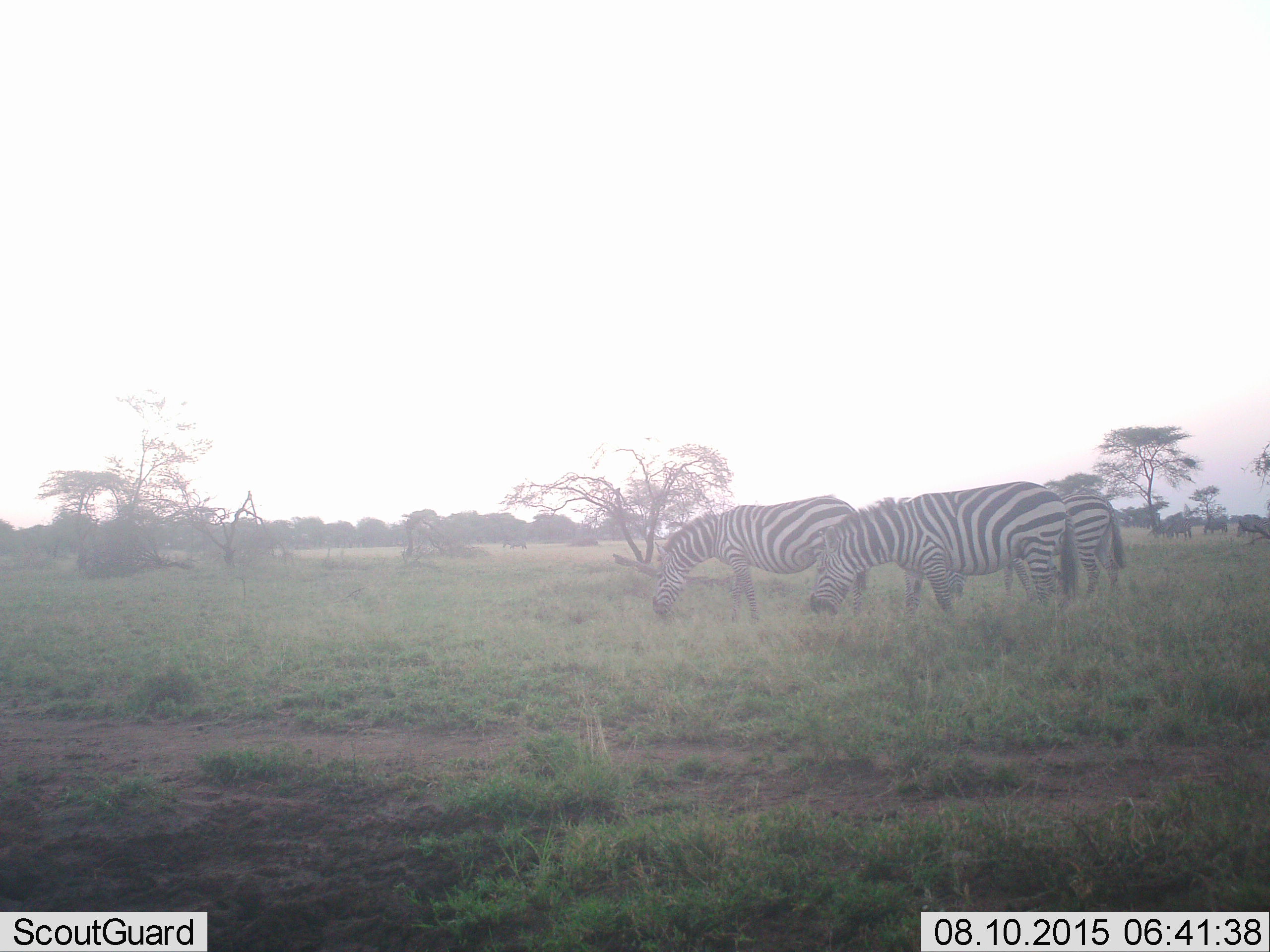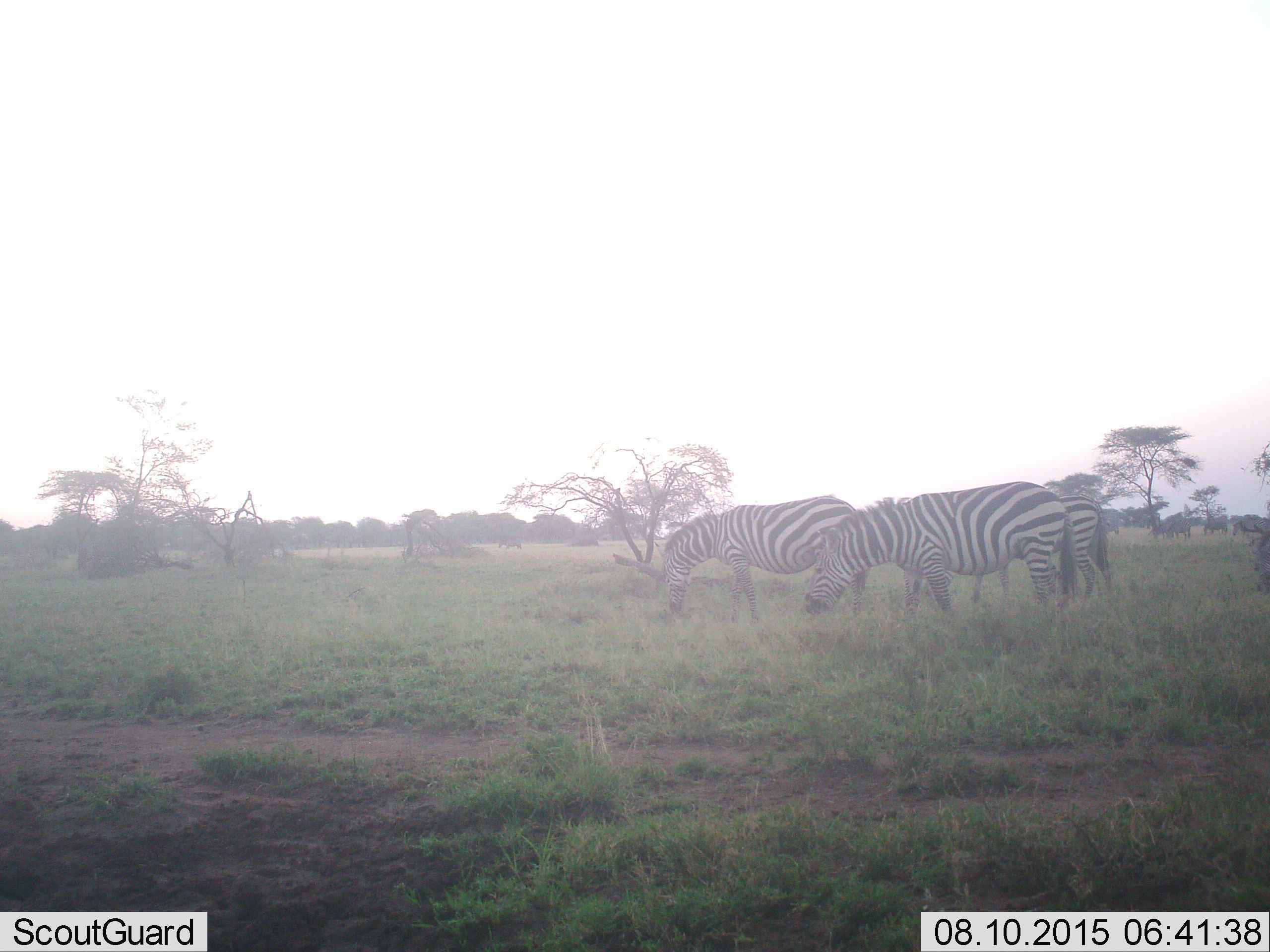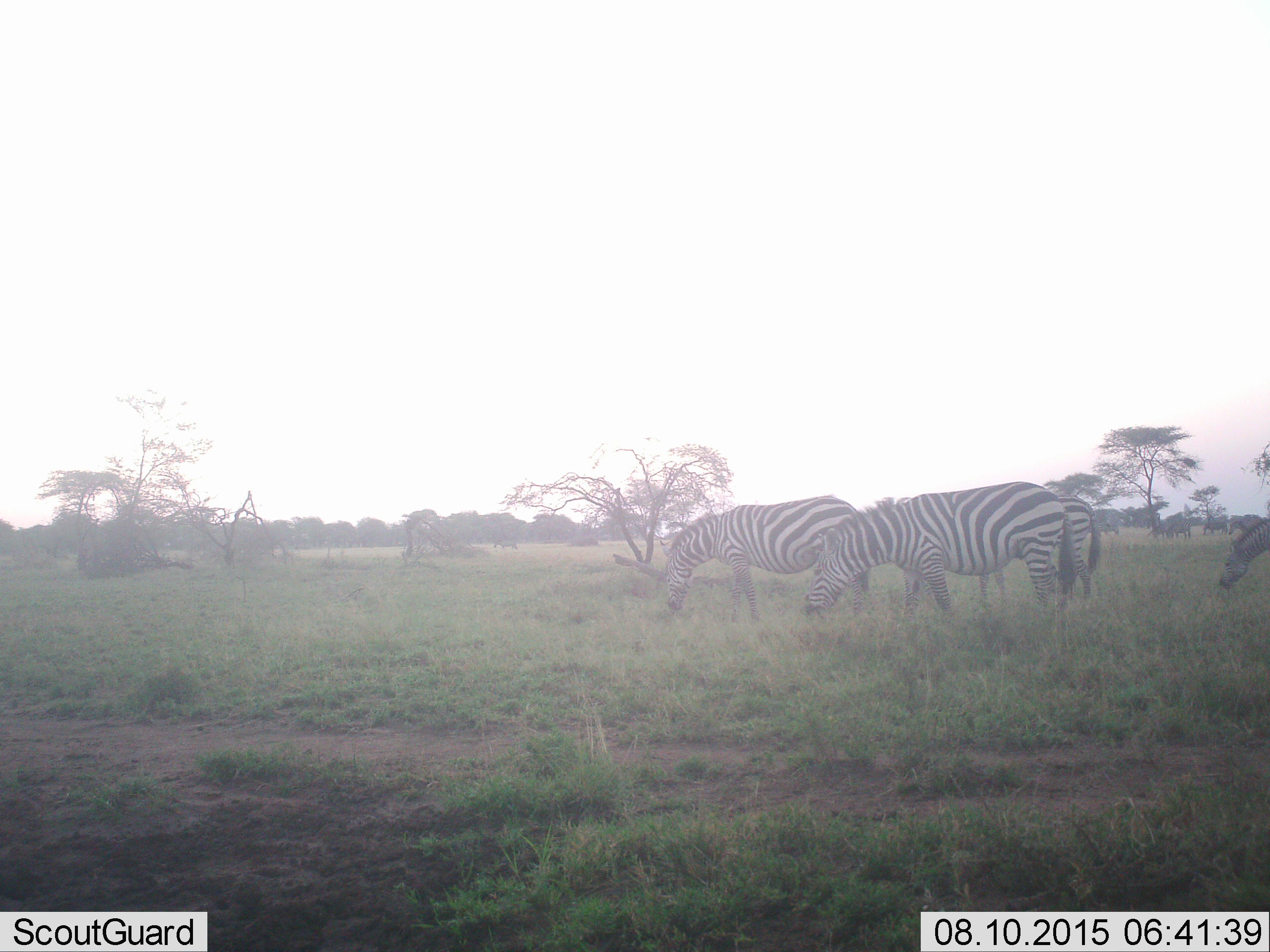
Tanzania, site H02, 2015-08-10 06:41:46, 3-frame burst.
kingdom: Animalia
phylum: Chordata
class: Mammalia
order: Perissodactyla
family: Equidae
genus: Equus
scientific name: Equus quagga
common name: plains zebra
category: zebra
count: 6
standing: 22%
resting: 0%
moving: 44%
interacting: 0%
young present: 0%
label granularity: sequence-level